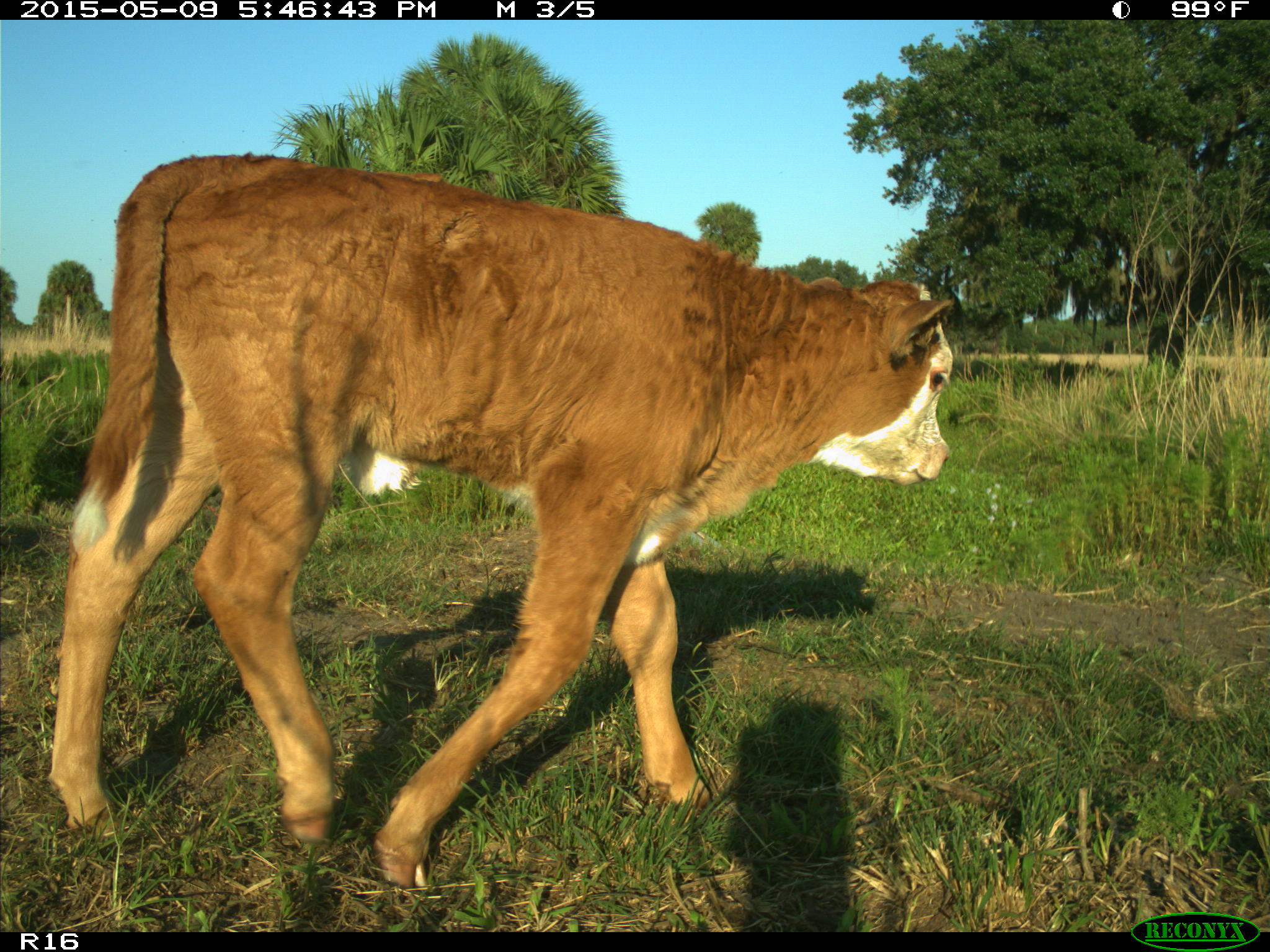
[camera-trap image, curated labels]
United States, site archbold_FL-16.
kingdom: Animalia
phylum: Chordata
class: Mammalia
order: Artiodactyla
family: Bovidae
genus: Bos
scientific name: Bos taurus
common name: domestic cow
Bos taurus (domestic cow).